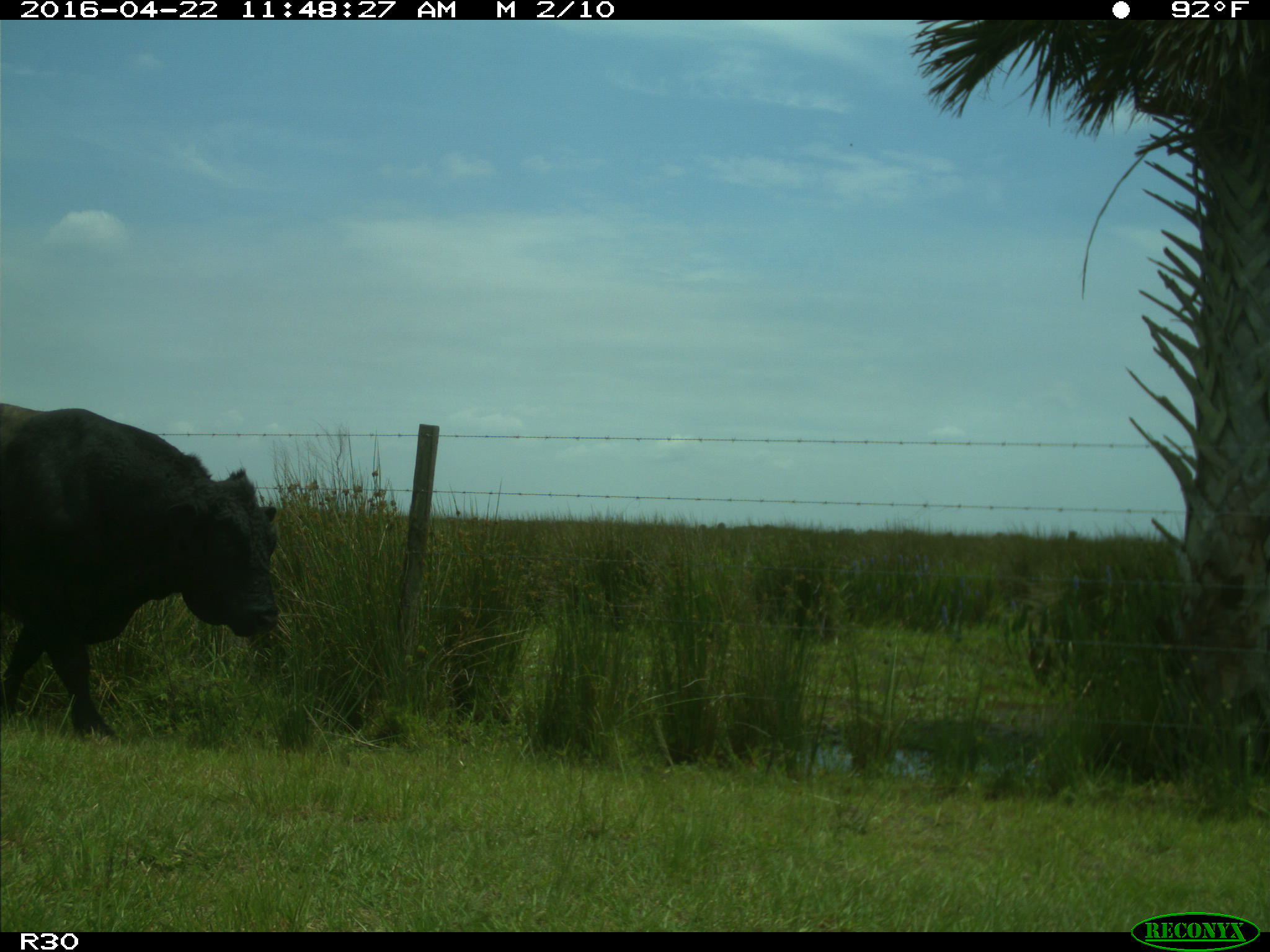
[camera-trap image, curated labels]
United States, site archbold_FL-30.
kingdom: Animalia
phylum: Chordata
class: Mammalia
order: Artiodactyla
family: Bovidae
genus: Bos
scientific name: Bos taurus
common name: domestic cow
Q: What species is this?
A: Bos taurus (domestic cow).